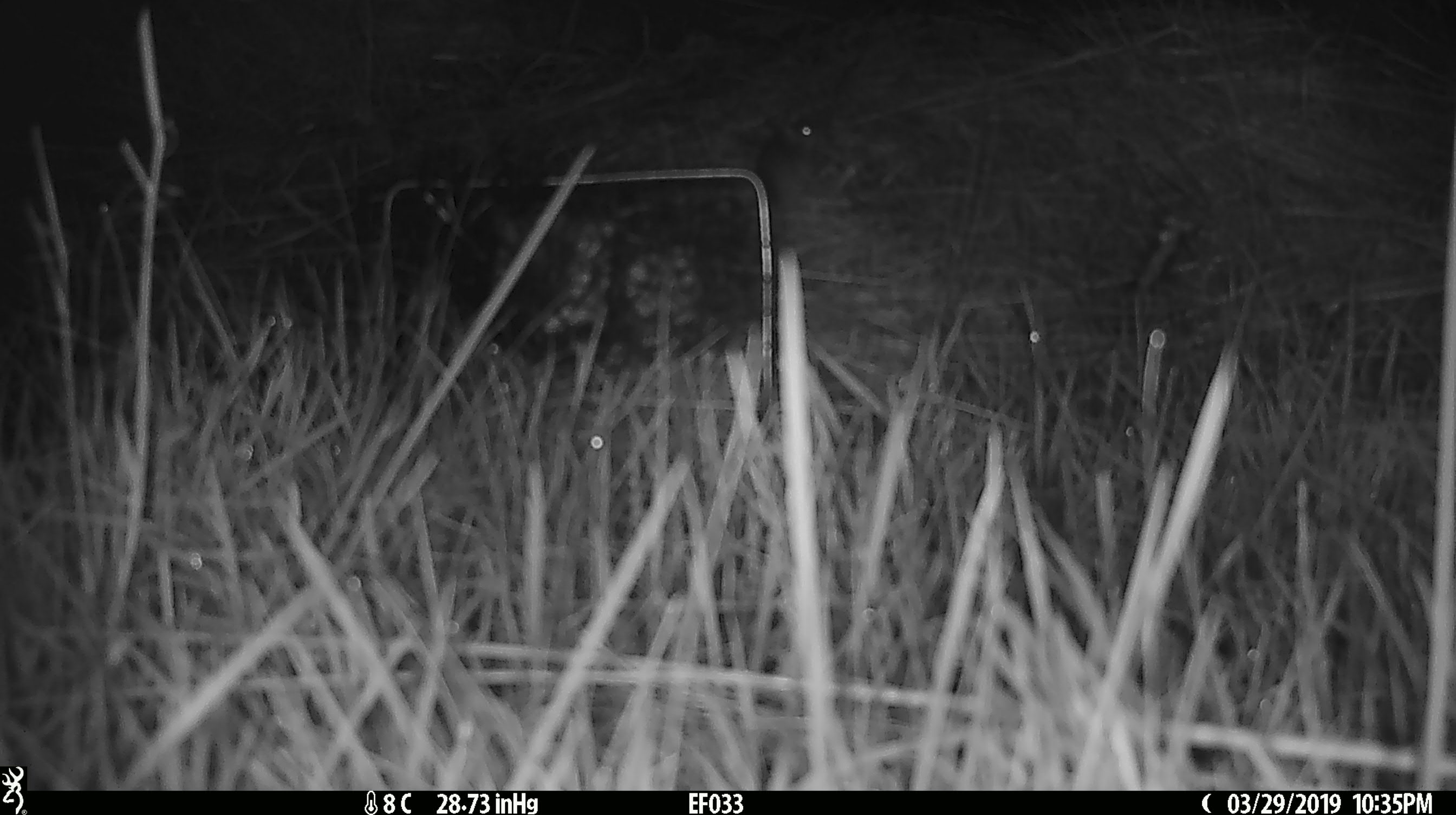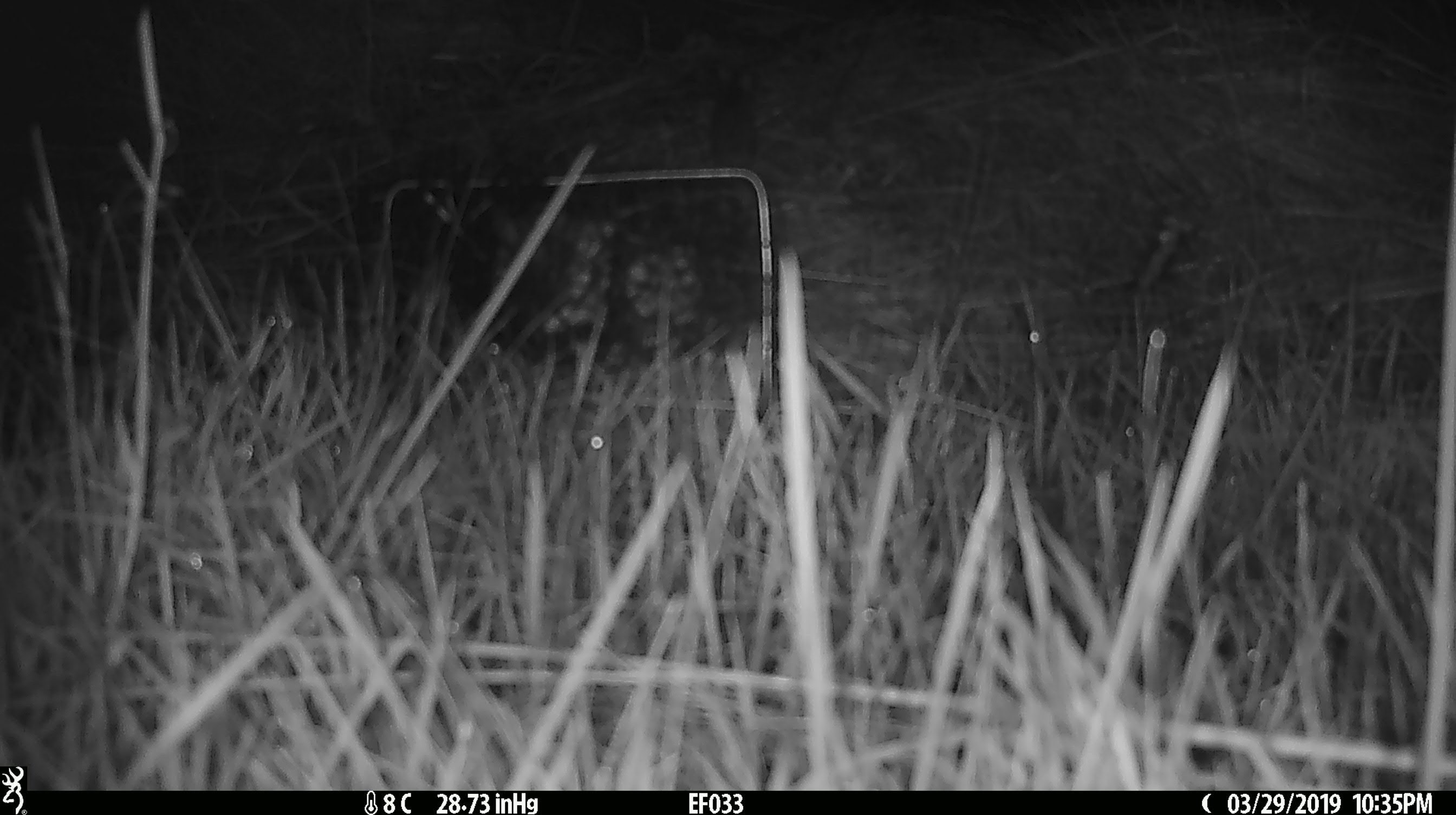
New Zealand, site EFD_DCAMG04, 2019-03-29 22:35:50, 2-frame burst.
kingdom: Animalia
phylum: Chordata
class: Mammalia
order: Rodentia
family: Muridae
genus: Mus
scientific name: Mus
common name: mouse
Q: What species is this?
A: Mouse (Mus).